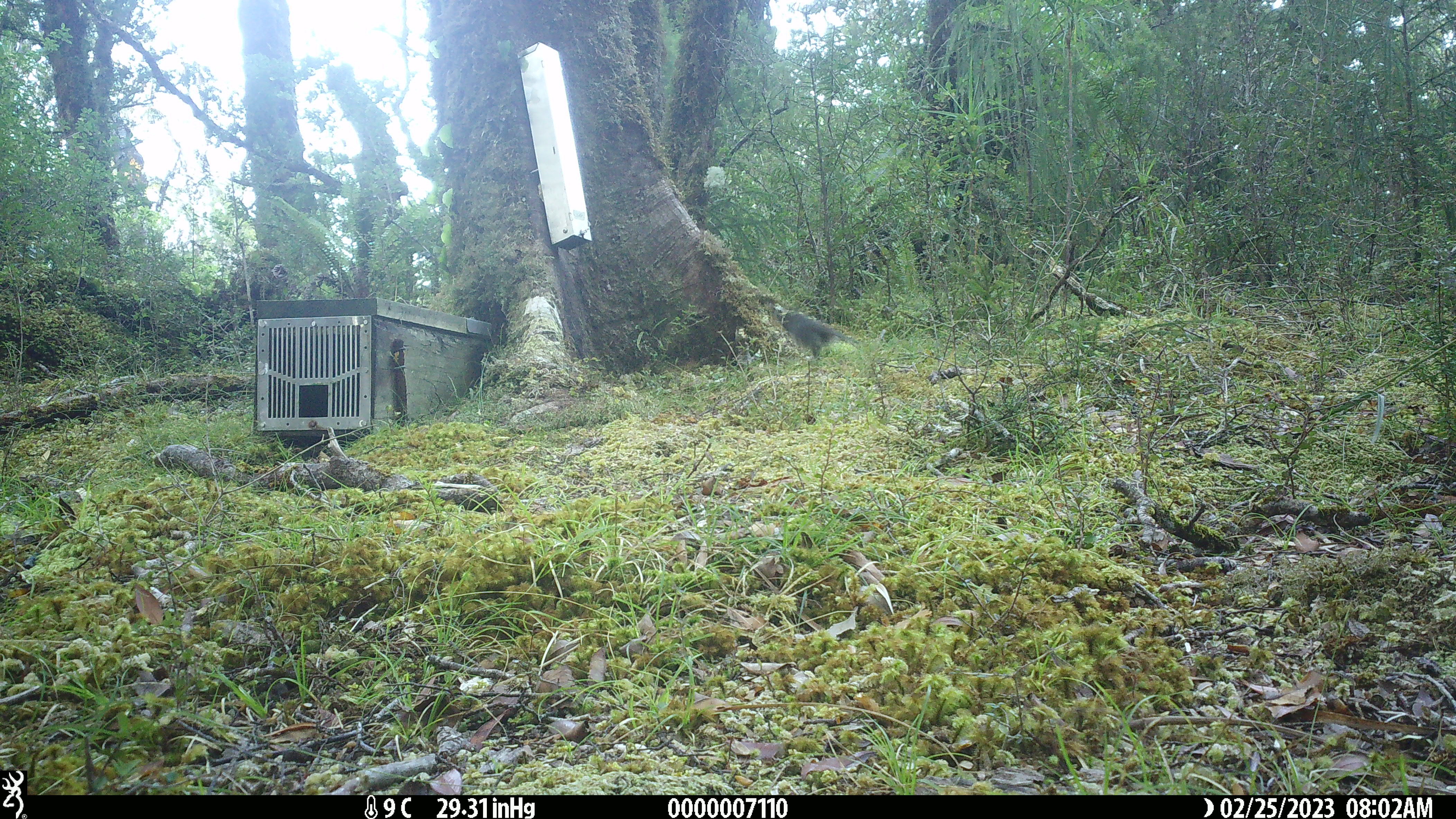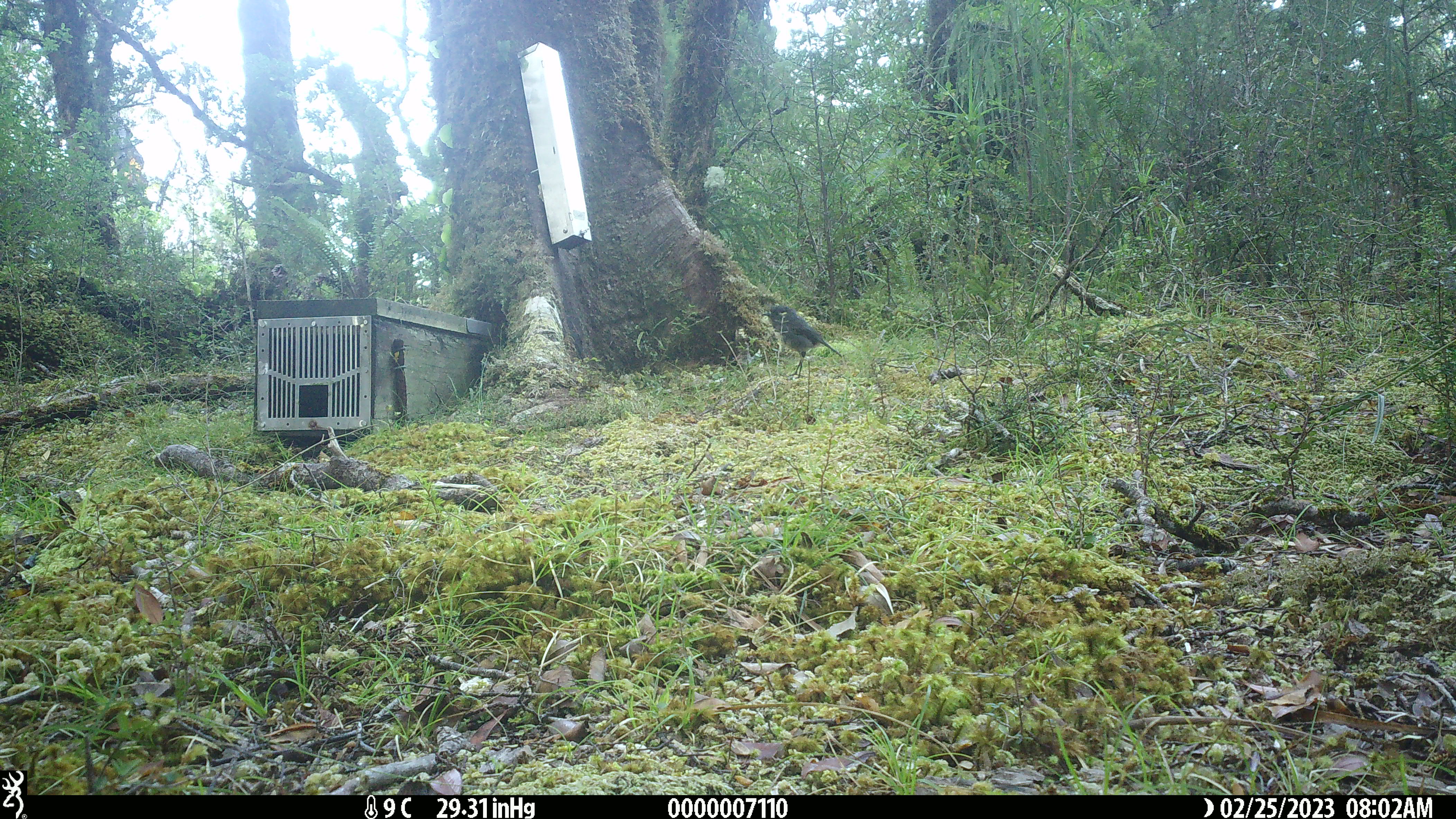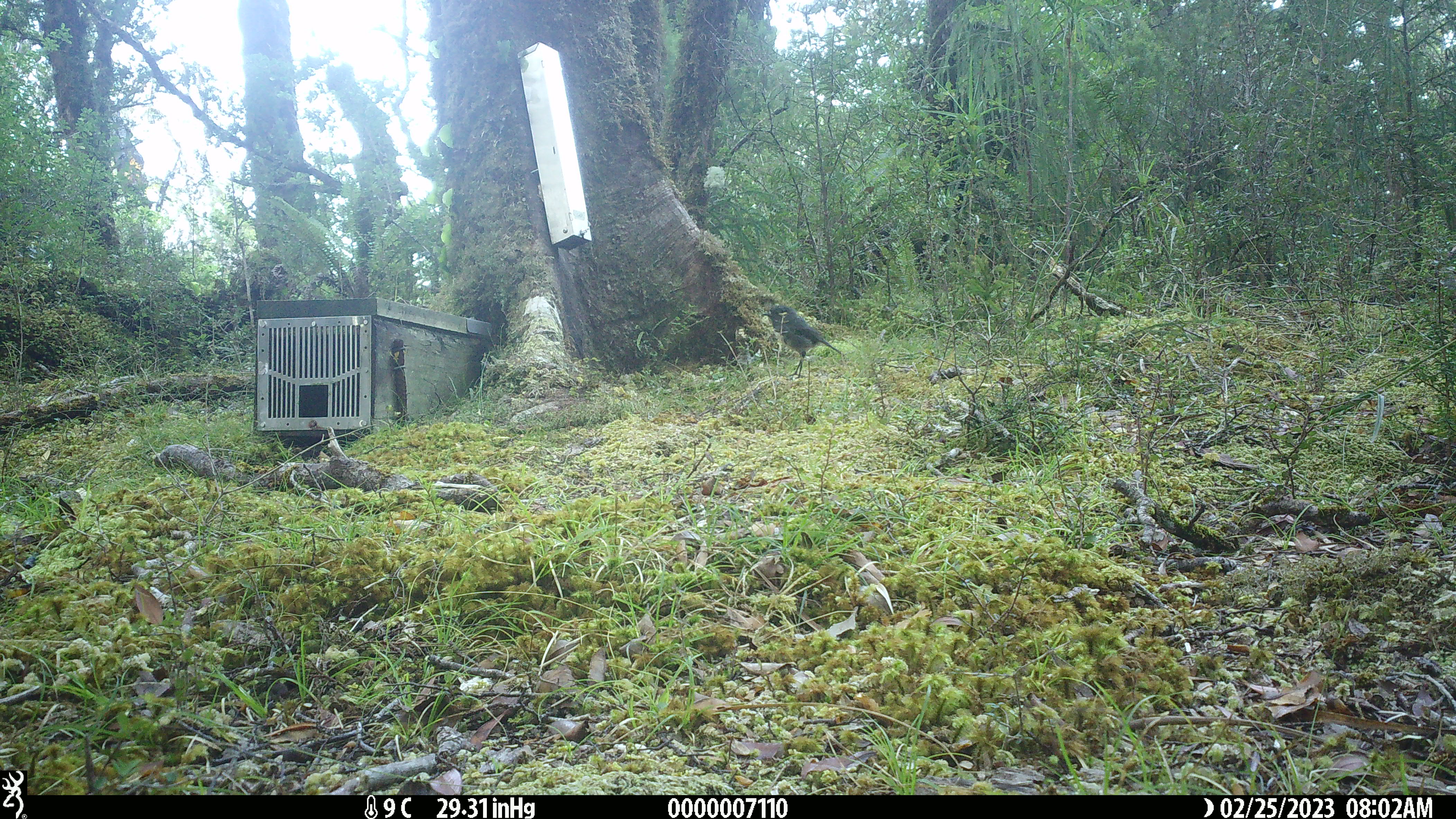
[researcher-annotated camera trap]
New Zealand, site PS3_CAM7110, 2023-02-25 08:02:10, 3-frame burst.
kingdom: Animalia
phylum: Chordata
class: Aves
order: Passeriformes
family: Petroicidae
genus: Petroica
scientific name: Petroica australis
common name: new zealand robin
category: robin